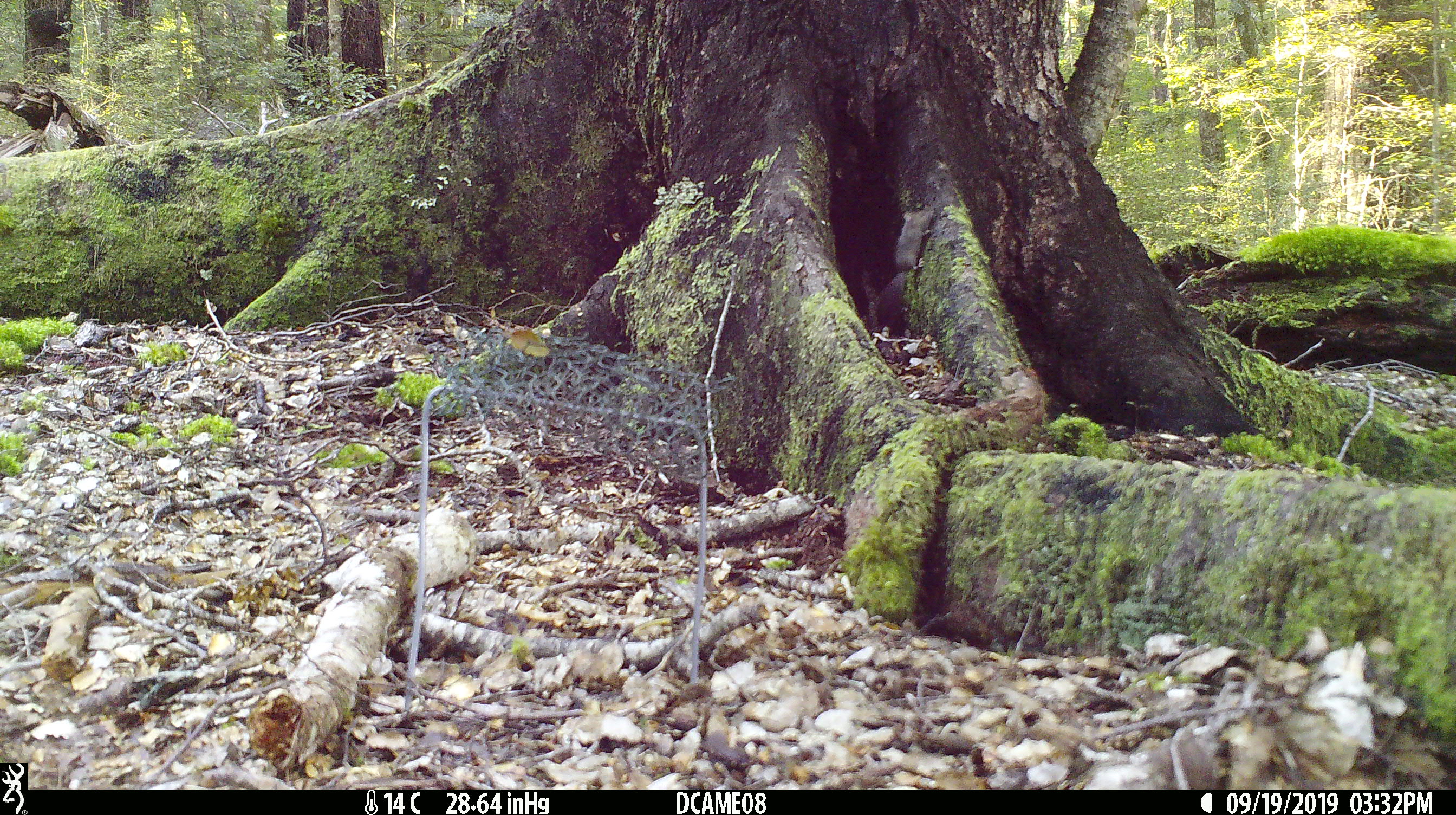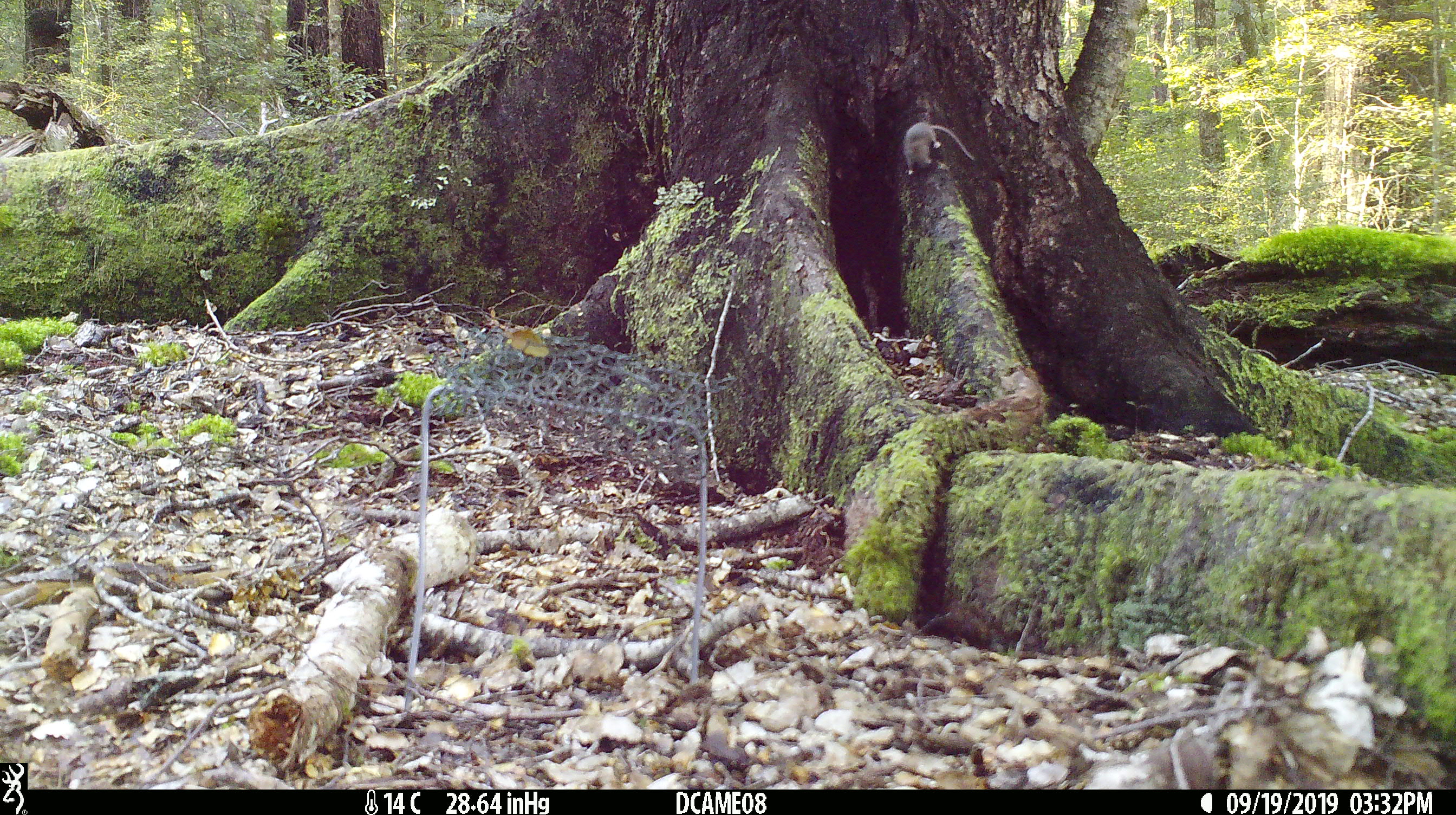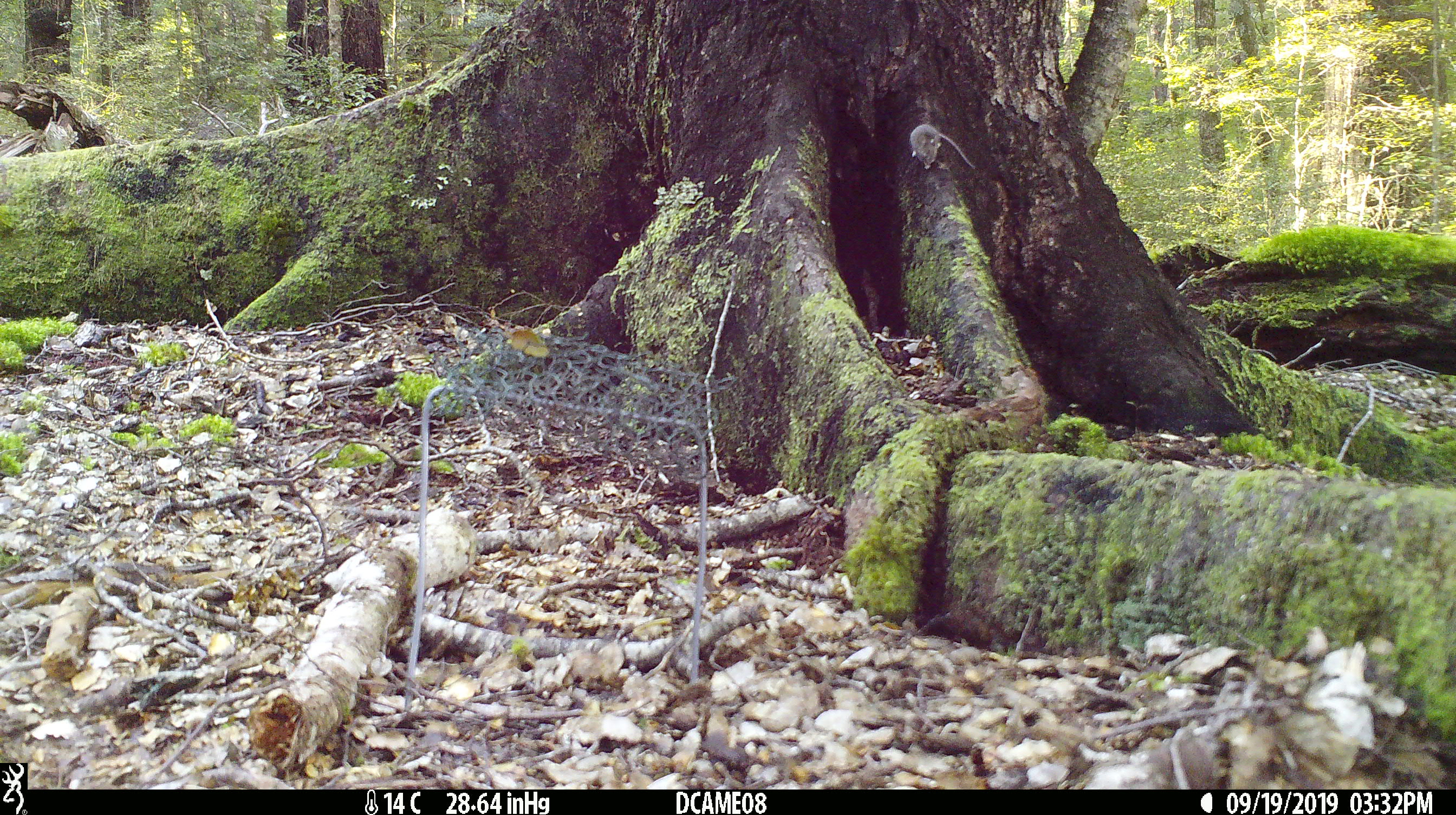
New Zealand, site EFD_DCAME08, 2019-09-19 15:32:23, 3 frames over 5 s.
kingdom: Animalia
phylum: Chordata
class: Mammalia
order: Rodentia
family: Muridae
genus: Mus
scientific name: Mus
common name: mouse